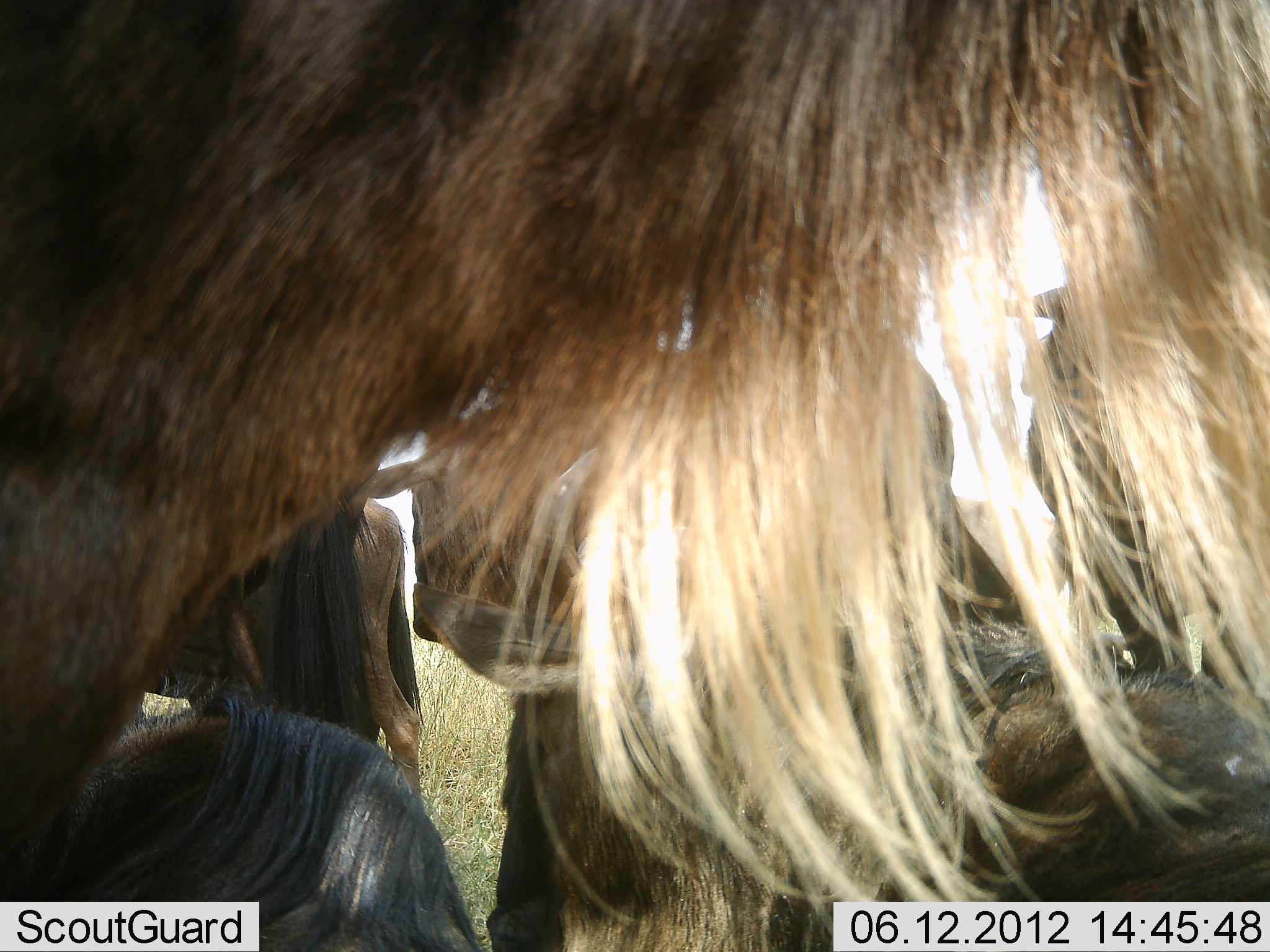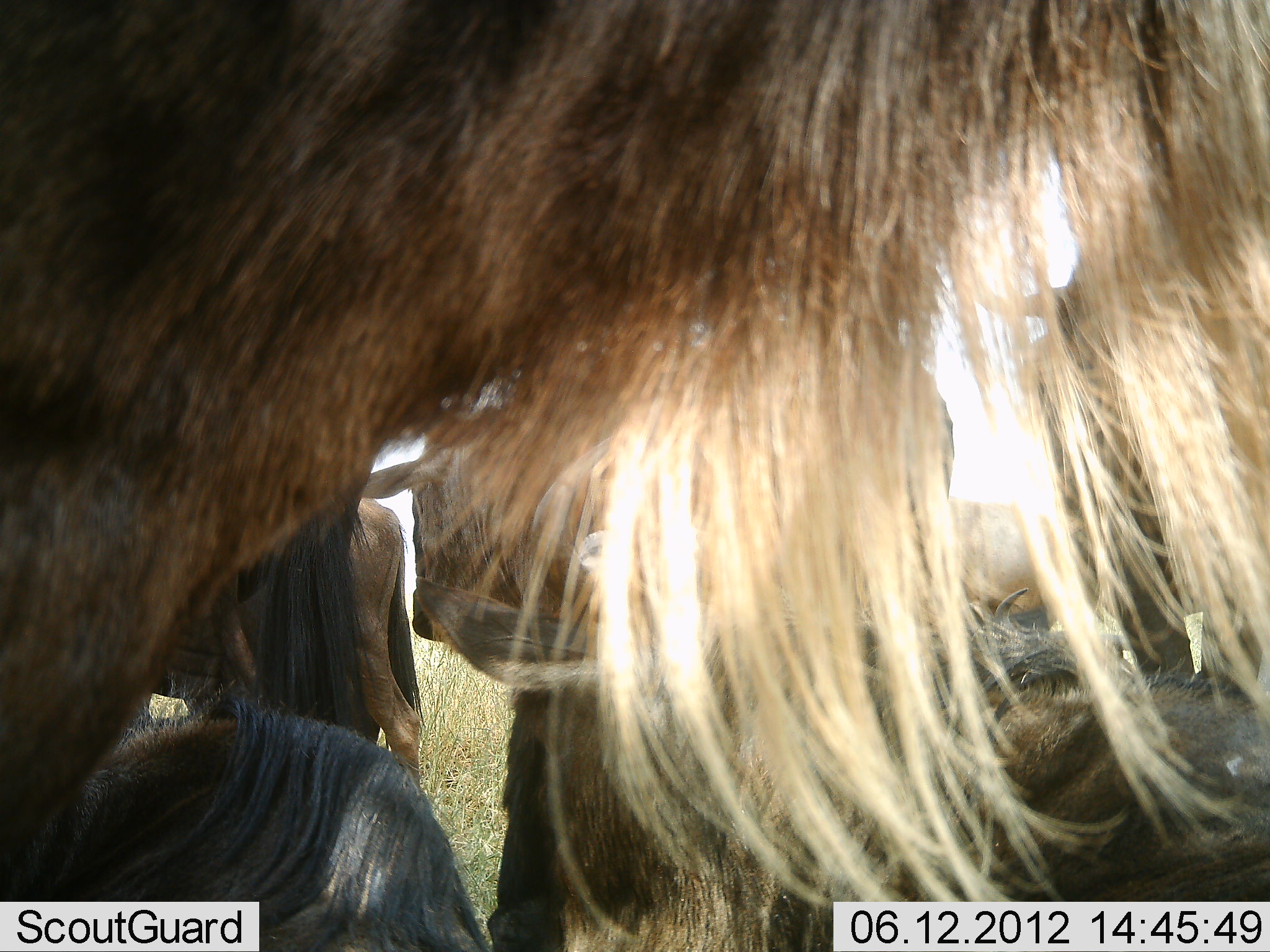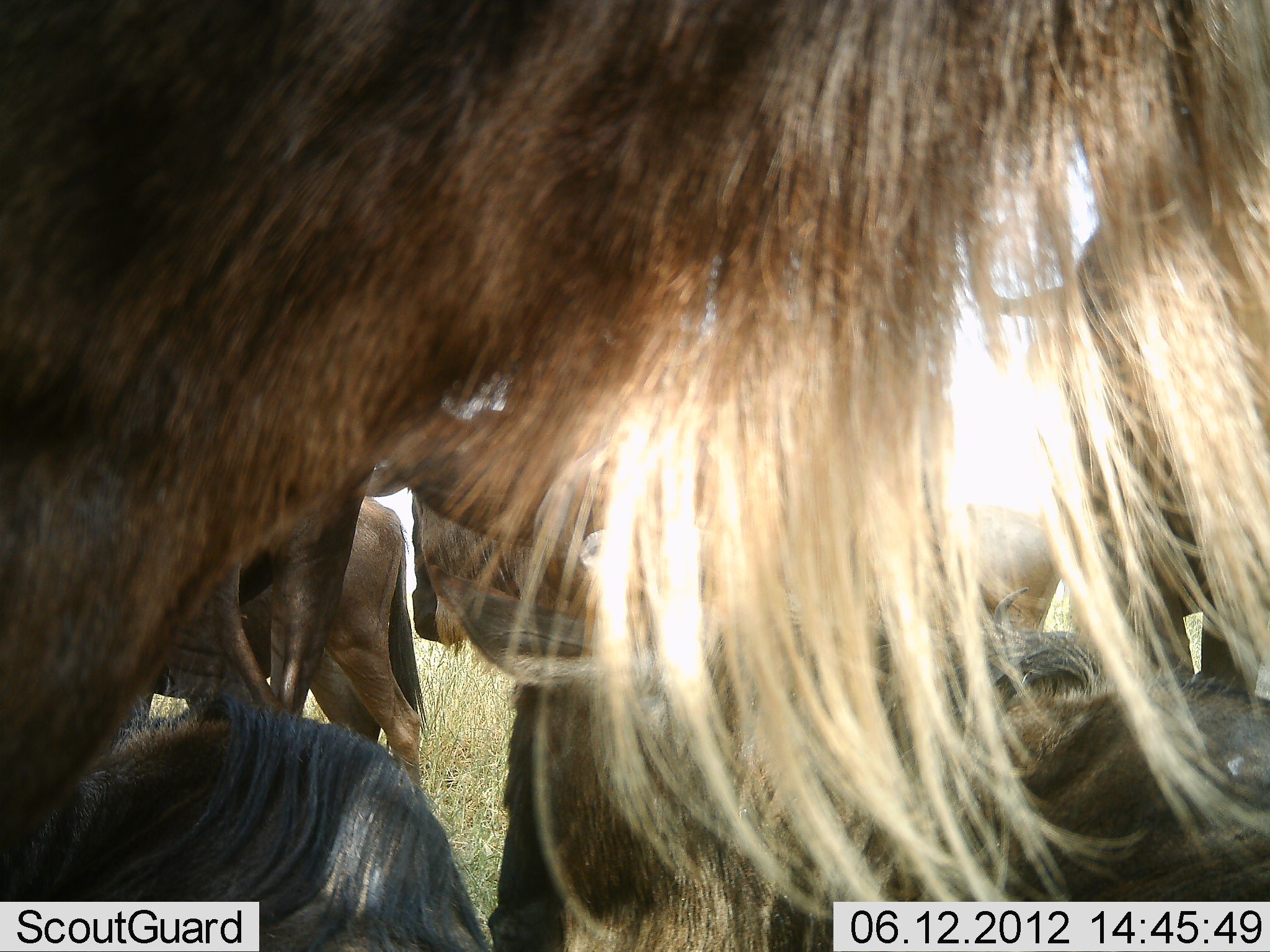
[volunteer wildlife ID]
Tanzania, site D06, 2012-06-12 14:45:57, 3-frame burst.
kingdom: Animalia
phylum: Chordata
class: Mammalia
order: Artiodactyla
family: Bovidae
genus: Connochaetes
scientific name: Connochaetes taurinus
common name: blue wildebeest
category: wildebeest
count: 6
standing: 100%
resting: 60%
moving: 20%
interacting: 10%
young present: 0%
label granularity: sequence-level